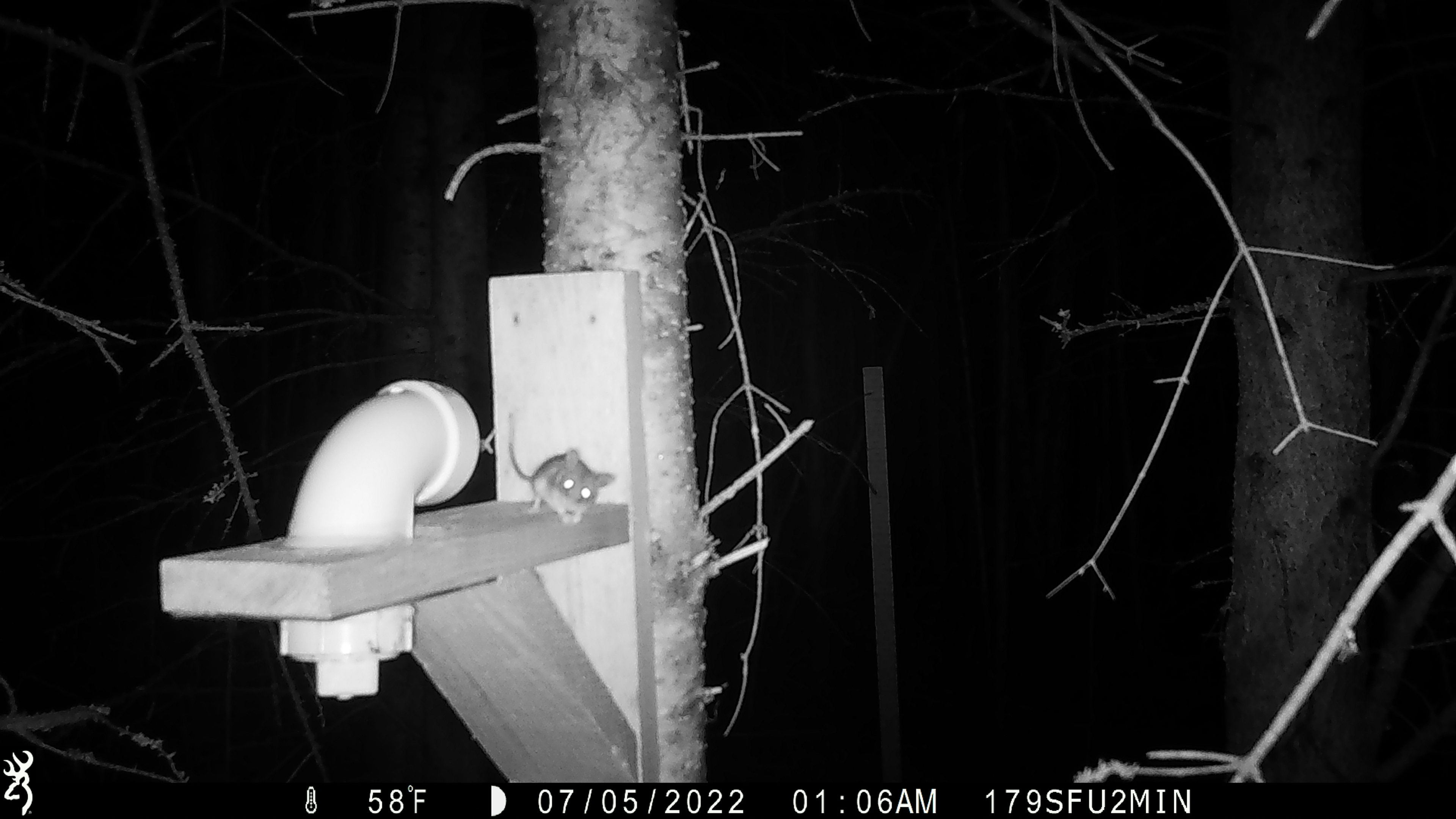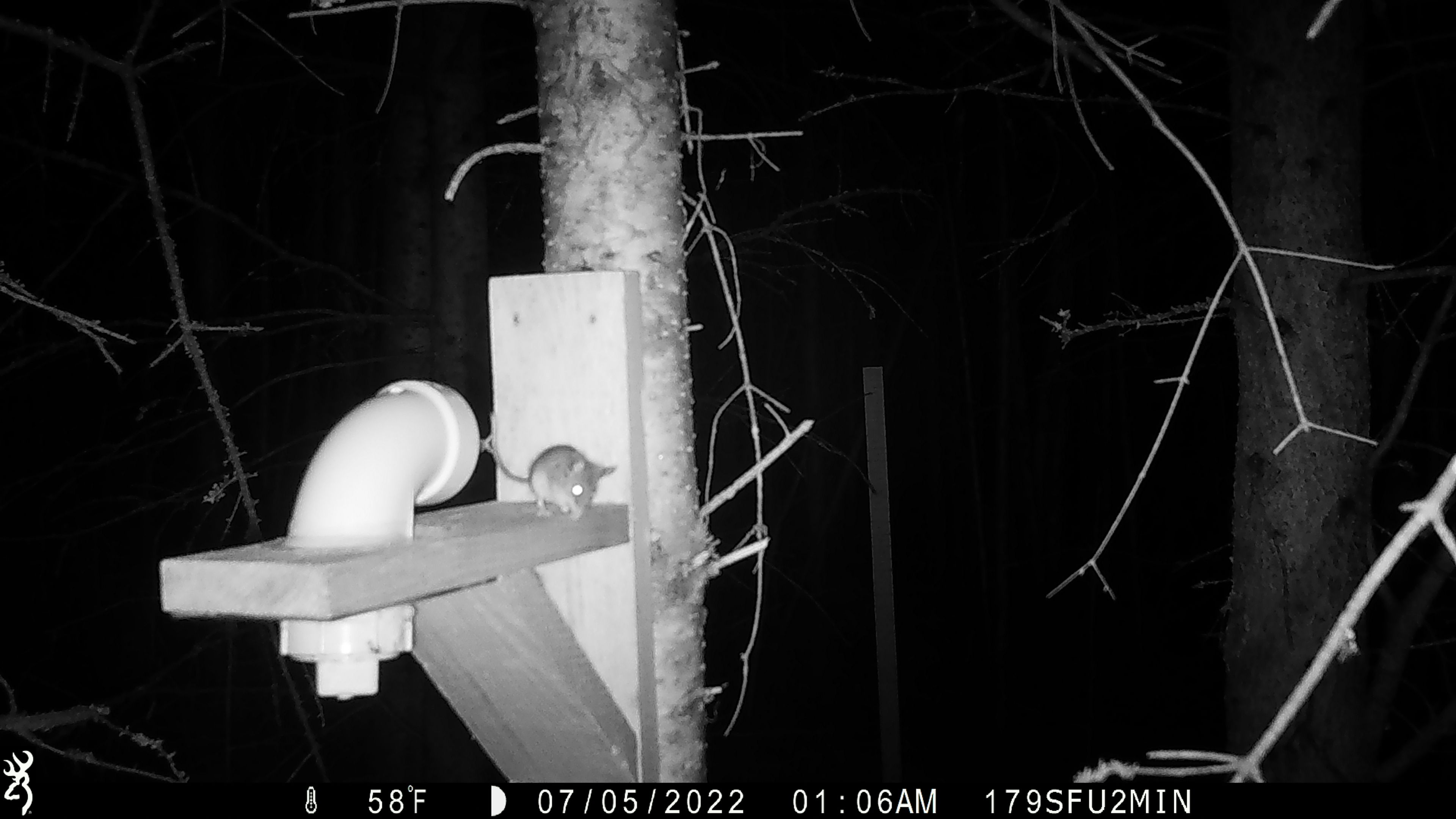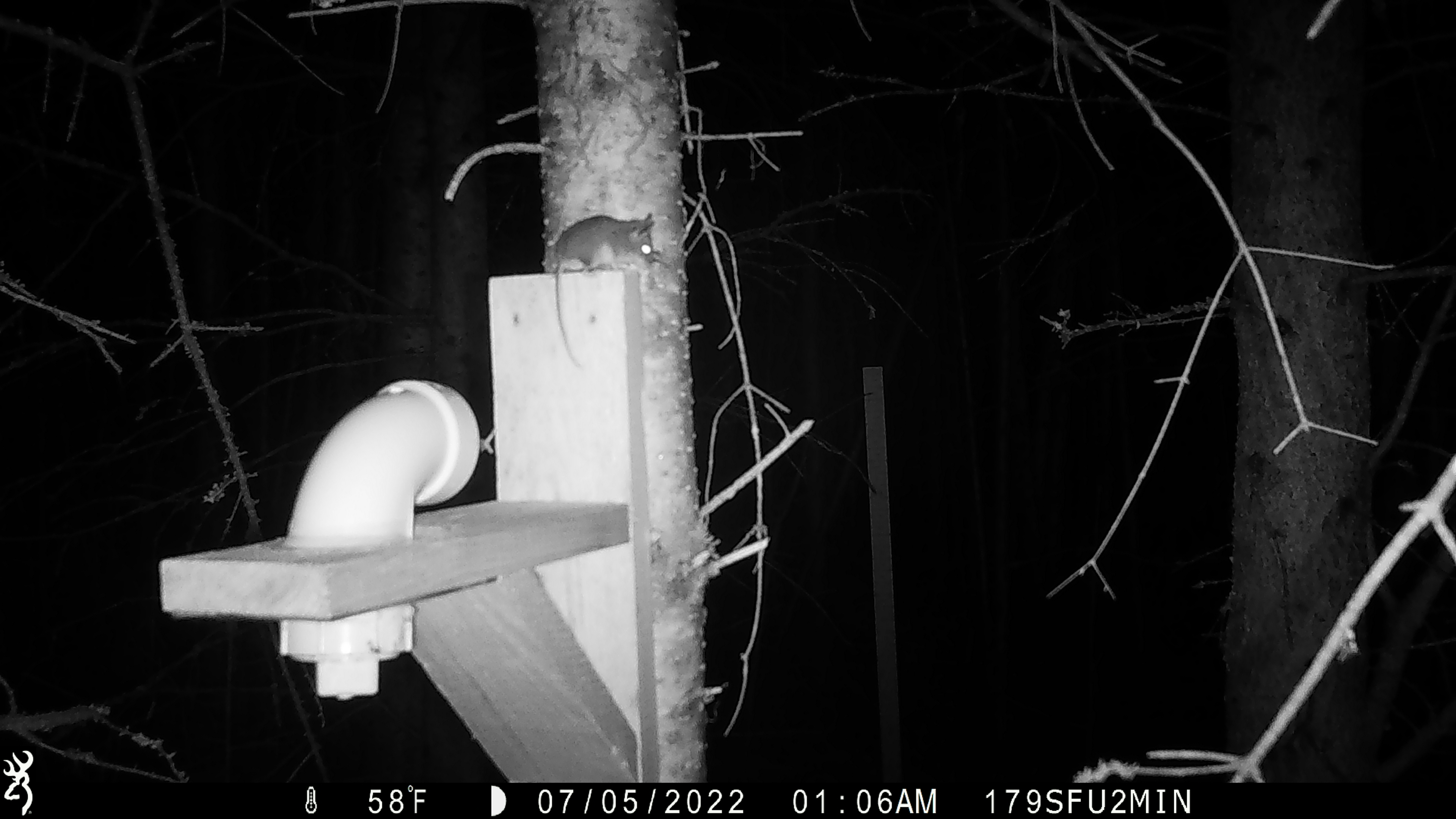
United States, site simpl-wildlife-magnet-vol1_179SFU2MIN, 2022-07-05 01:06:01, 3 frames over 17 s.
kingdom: Animalia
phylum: Chordata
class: Mammalia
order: Rodentia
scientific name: Rodentia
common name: mouse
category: mouse sp.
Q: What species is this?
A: Mouse sp. (mouse) (Rodentia).